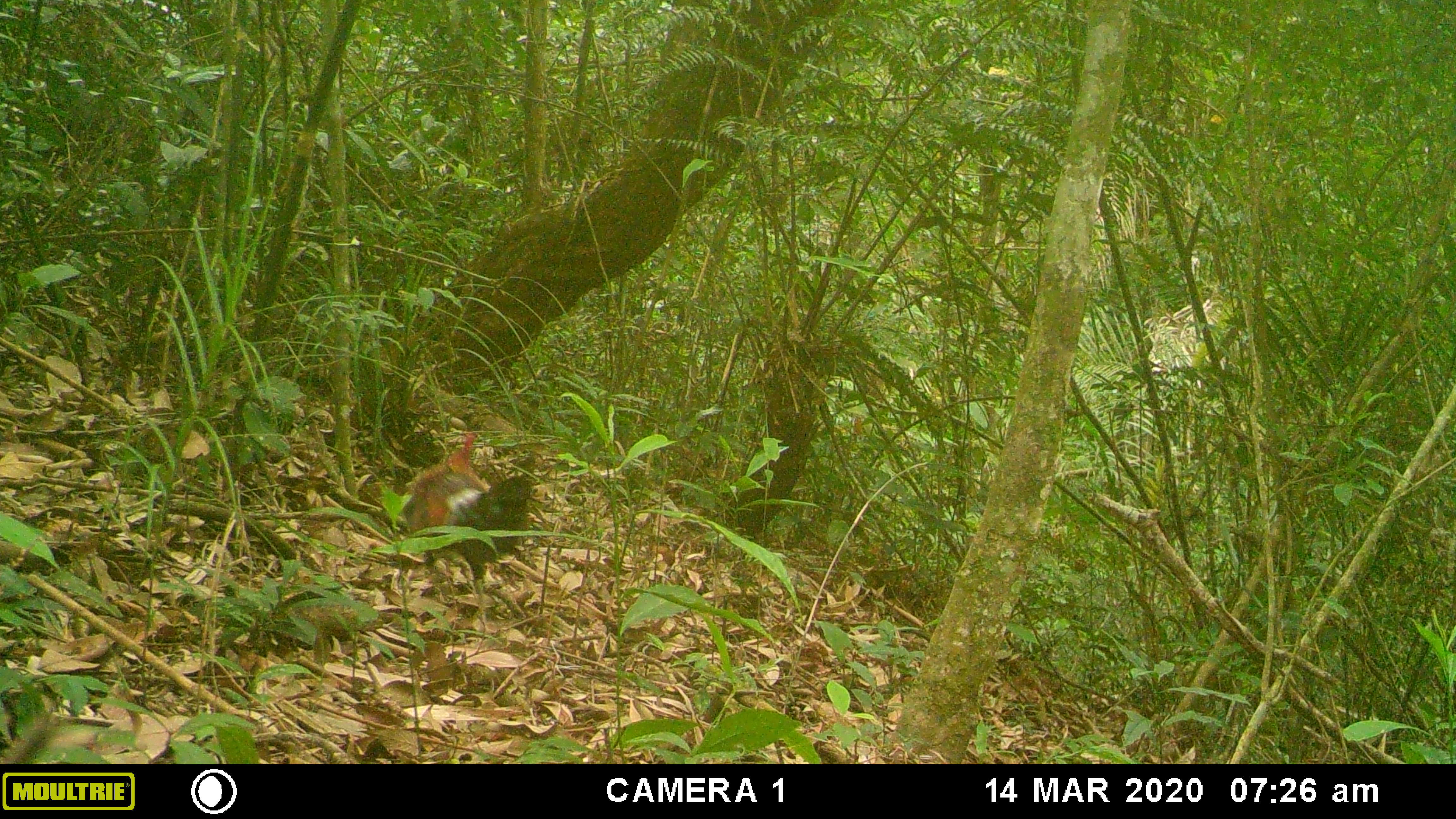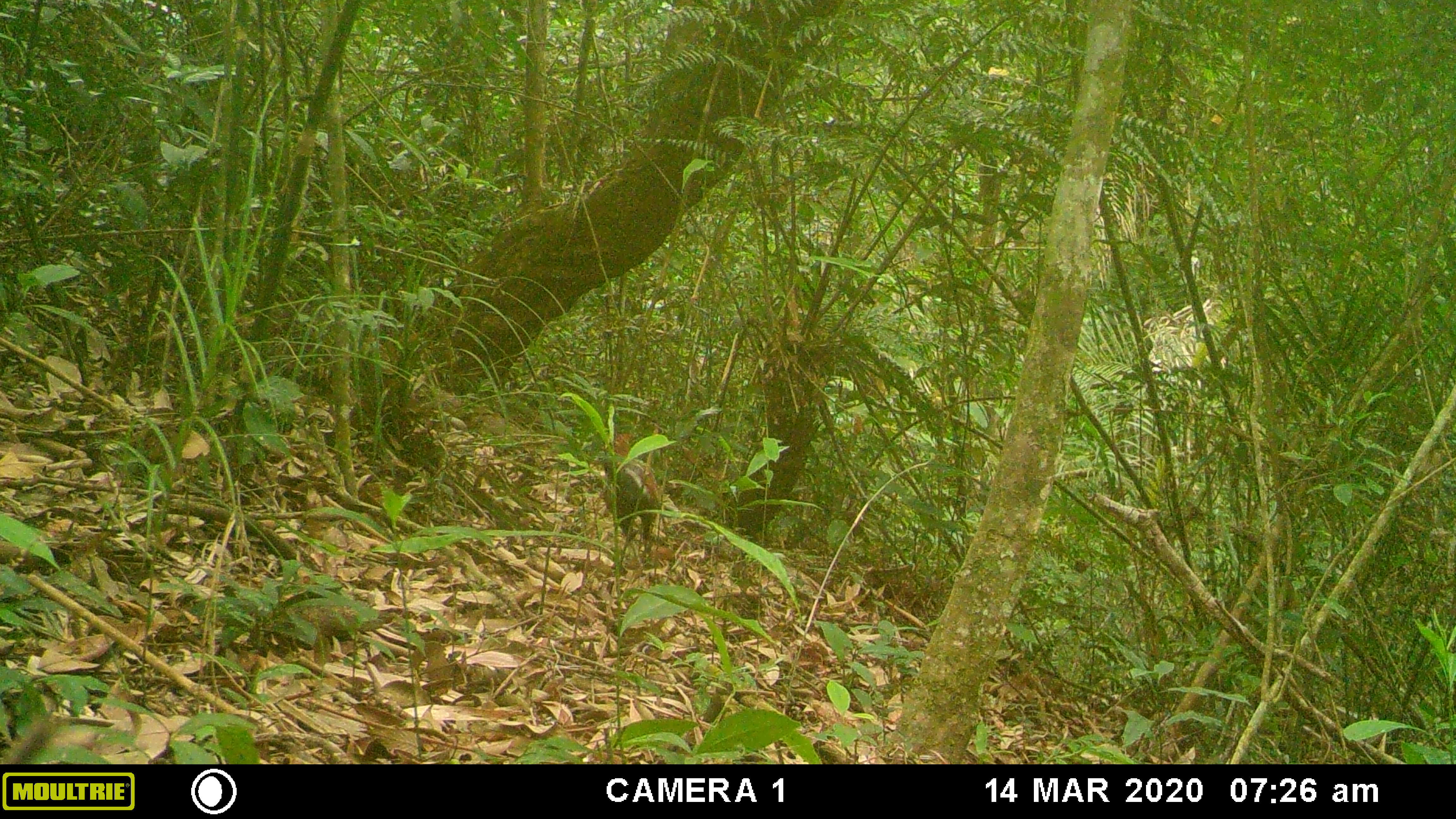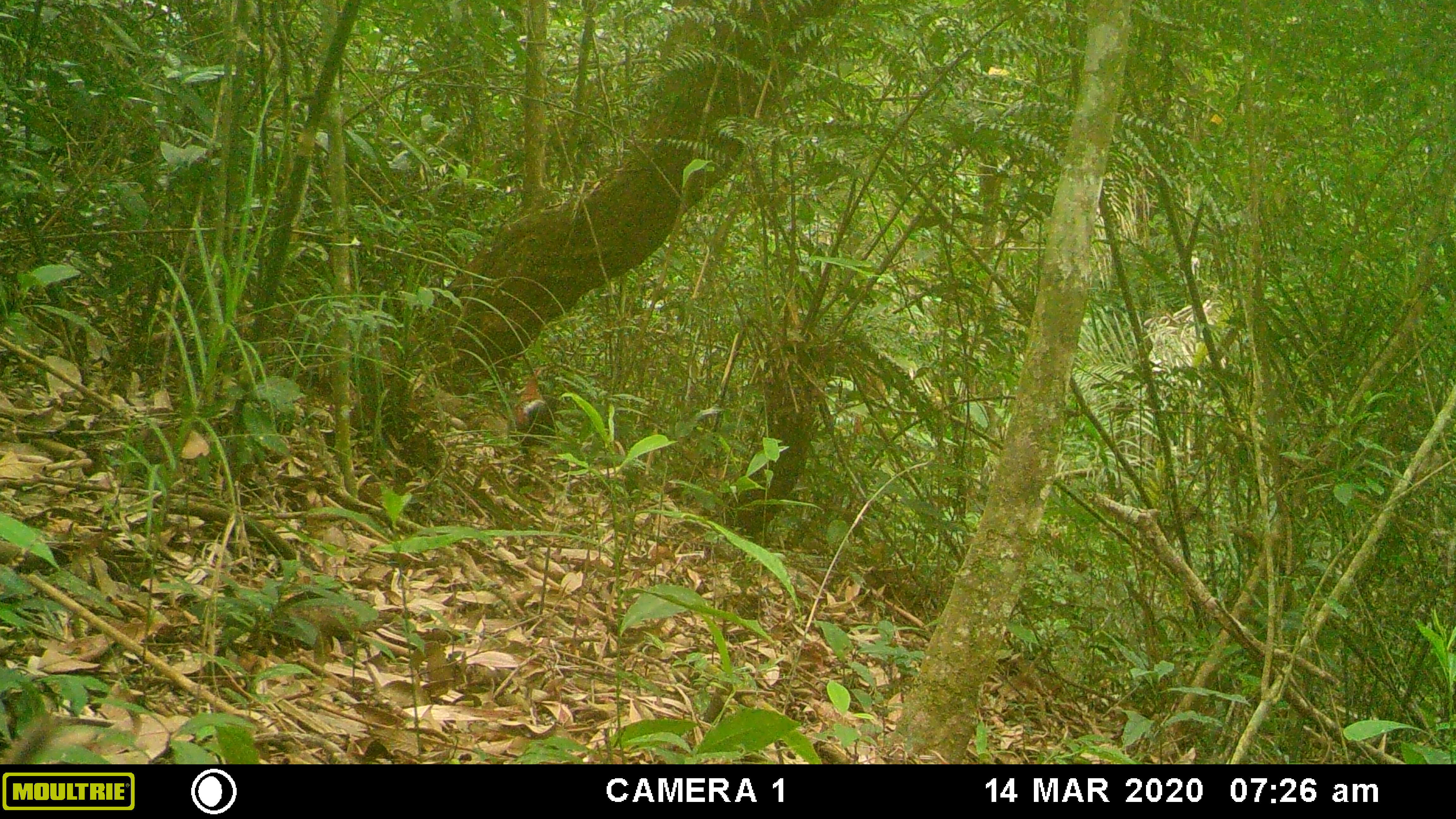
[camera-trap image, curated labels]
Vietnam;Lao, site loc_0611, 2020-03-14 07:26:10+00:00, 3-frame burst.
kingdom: Animalia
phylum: Chordata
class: Aves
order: Galliformes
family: Phasianidae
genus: Gallus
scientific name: Gallus gallus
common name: red junglefowl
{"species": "red junglefowl (Gallus gallus)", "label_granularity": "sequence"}